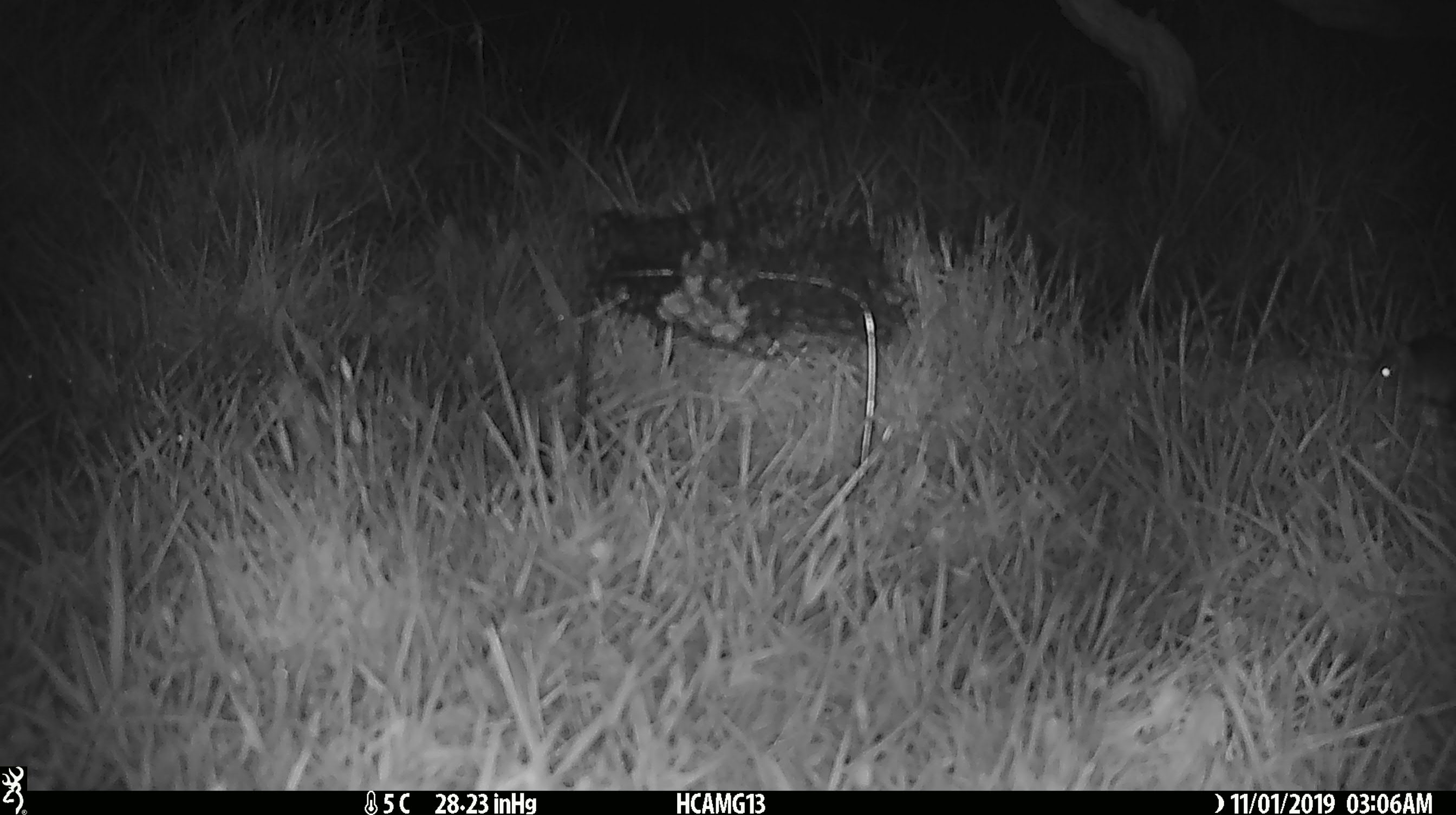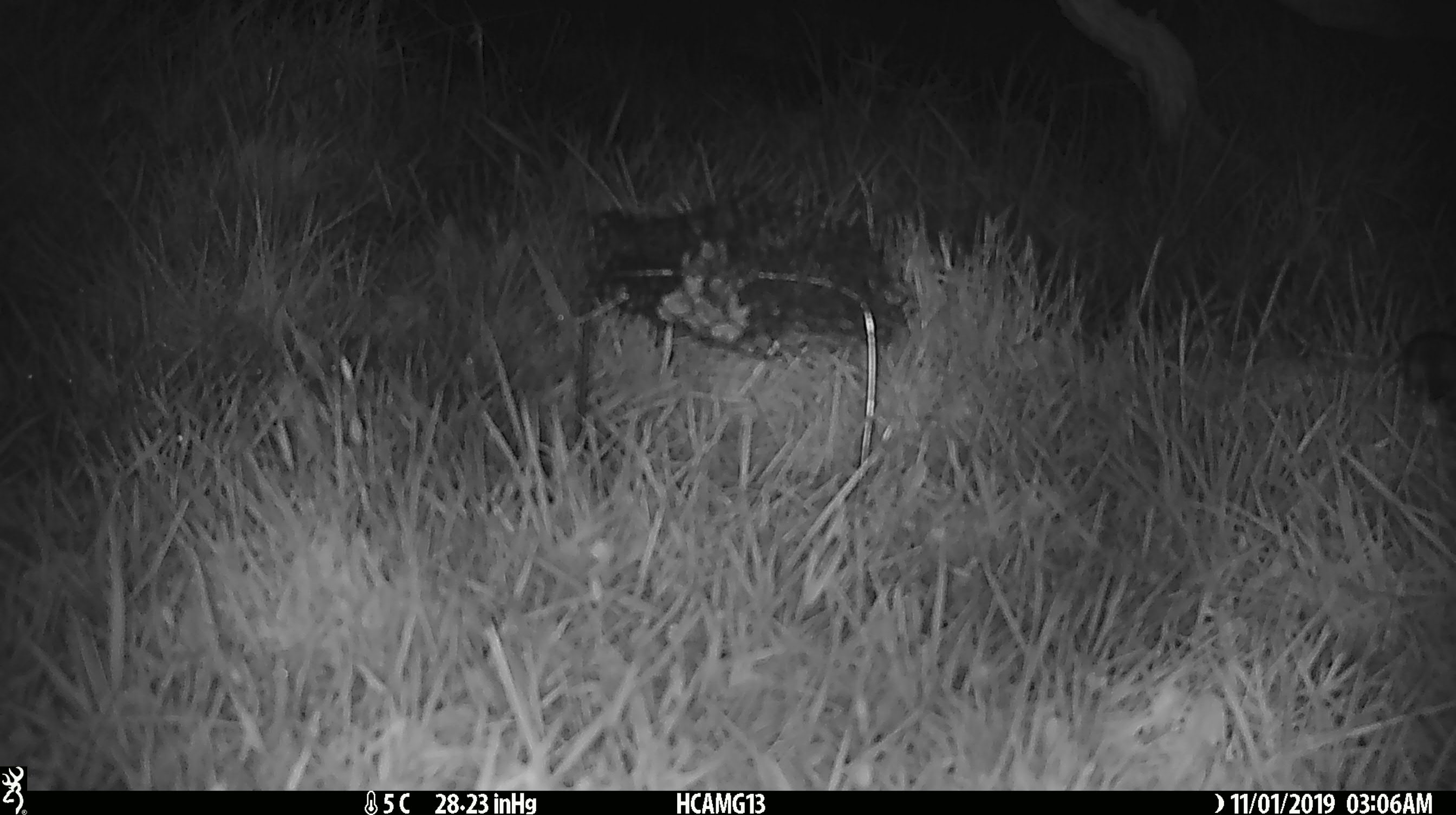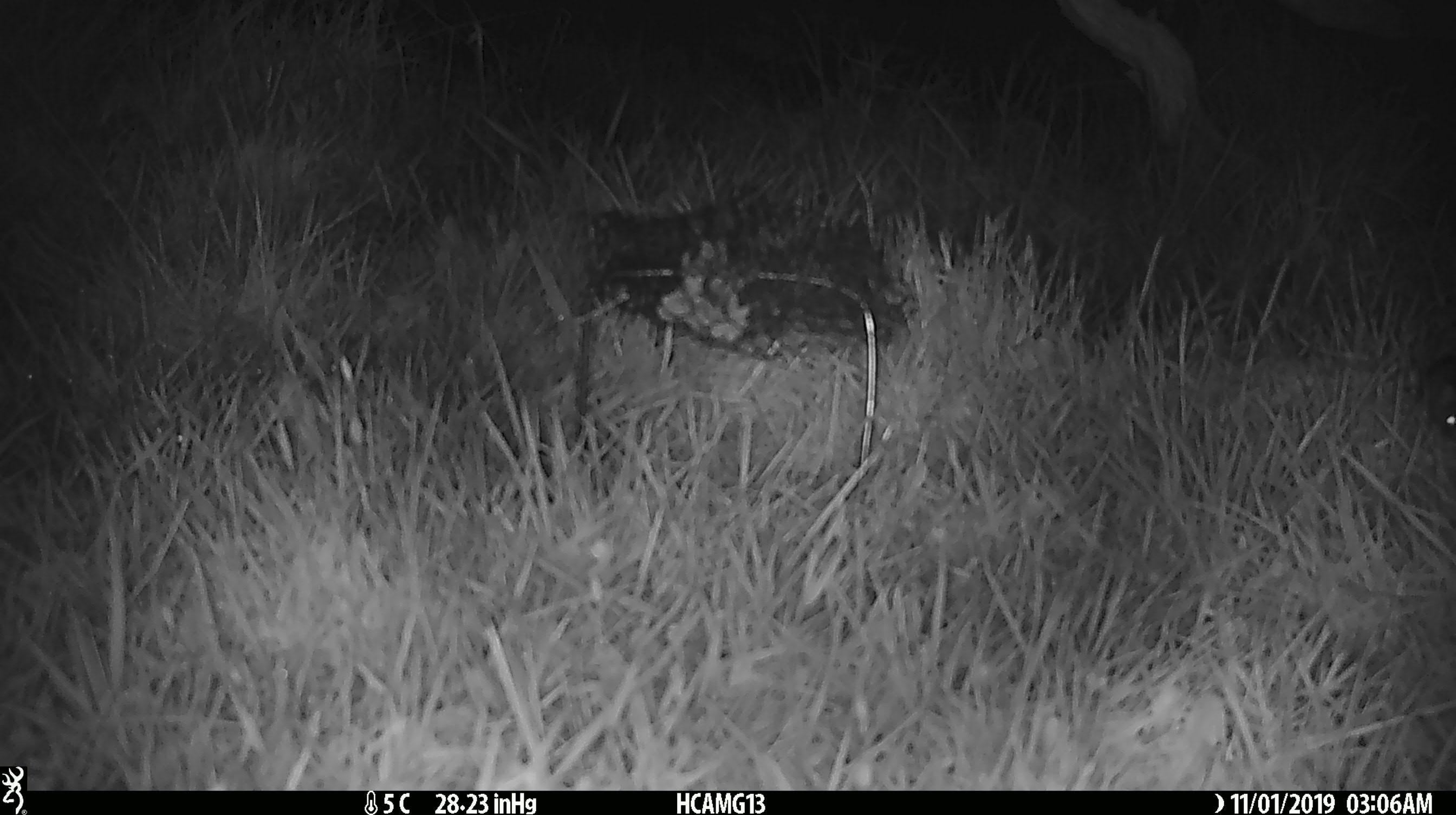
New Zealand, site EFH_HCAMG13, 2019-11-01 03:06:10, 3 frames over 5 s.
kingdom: Animalia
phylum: Chordata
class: Mammalia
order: Rodentia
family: Muridae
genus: Mus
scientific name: Mus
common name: mouse